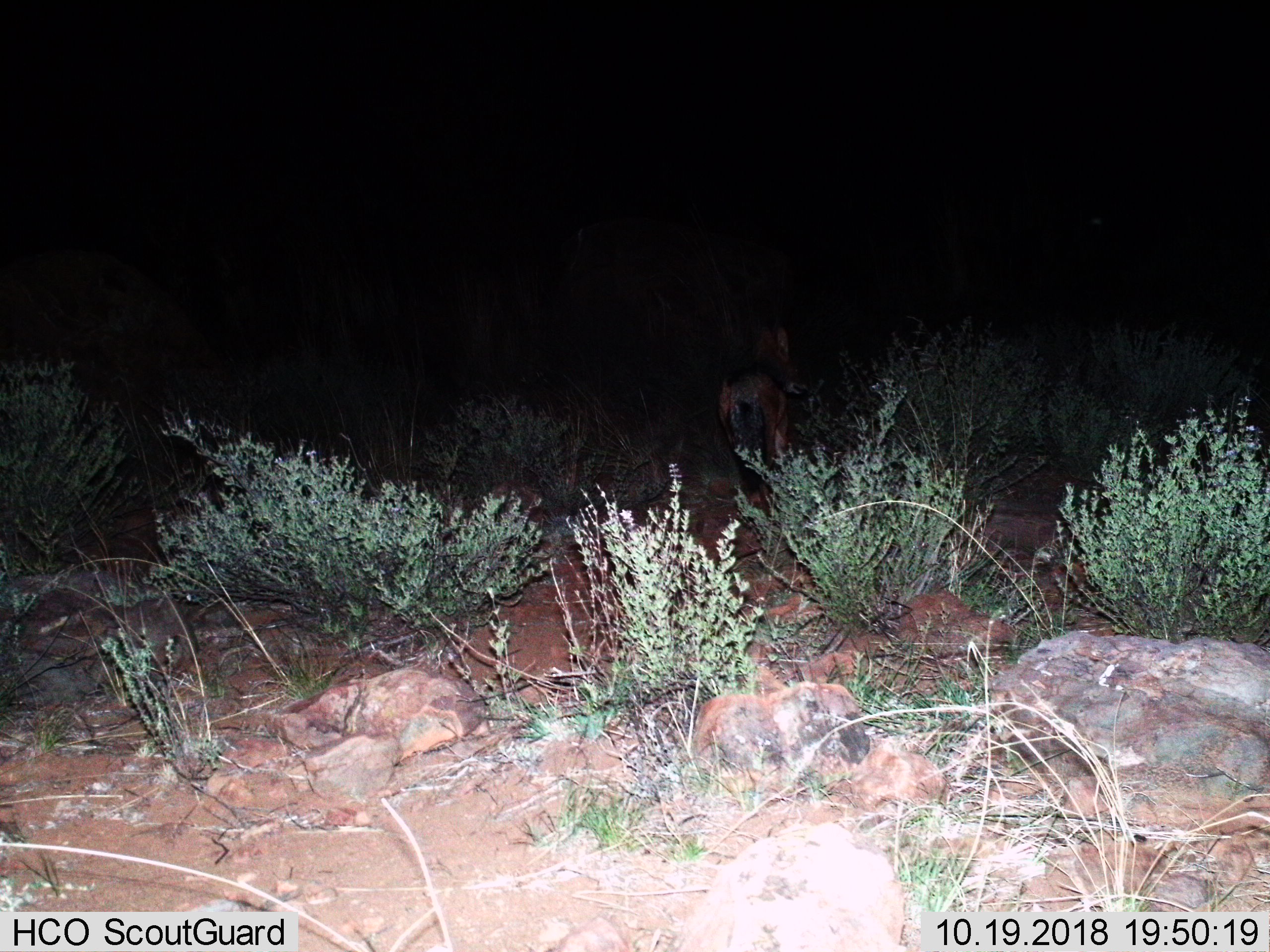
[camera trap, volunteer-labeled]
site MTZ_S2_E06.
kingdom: Animalia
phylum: Chordata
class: Mammalia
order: Carnivora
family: Canidae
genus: Lupulella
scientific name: Lupulella mesomelas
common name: black-backed jackal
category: jackalblackbacked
Jackalblackbacked (black-backed jackal) (Lupulella mesomelas), count 1. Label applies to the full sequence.